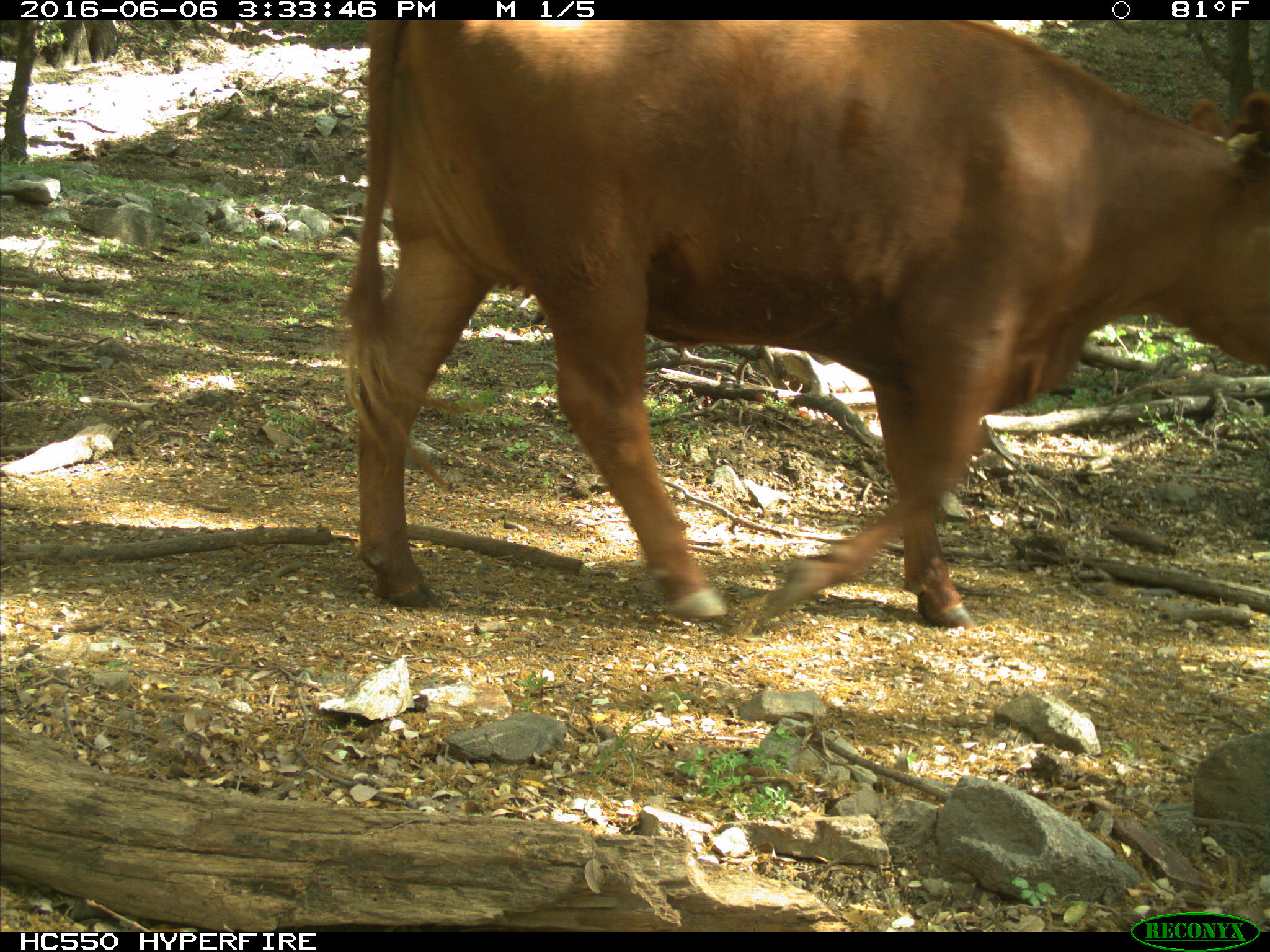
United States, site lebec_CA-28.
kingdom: Animalia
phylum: Chordata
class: Mammalia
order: Artiodactyla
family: Bovidae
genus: Bos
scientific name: Bos taurus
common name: domestic cow